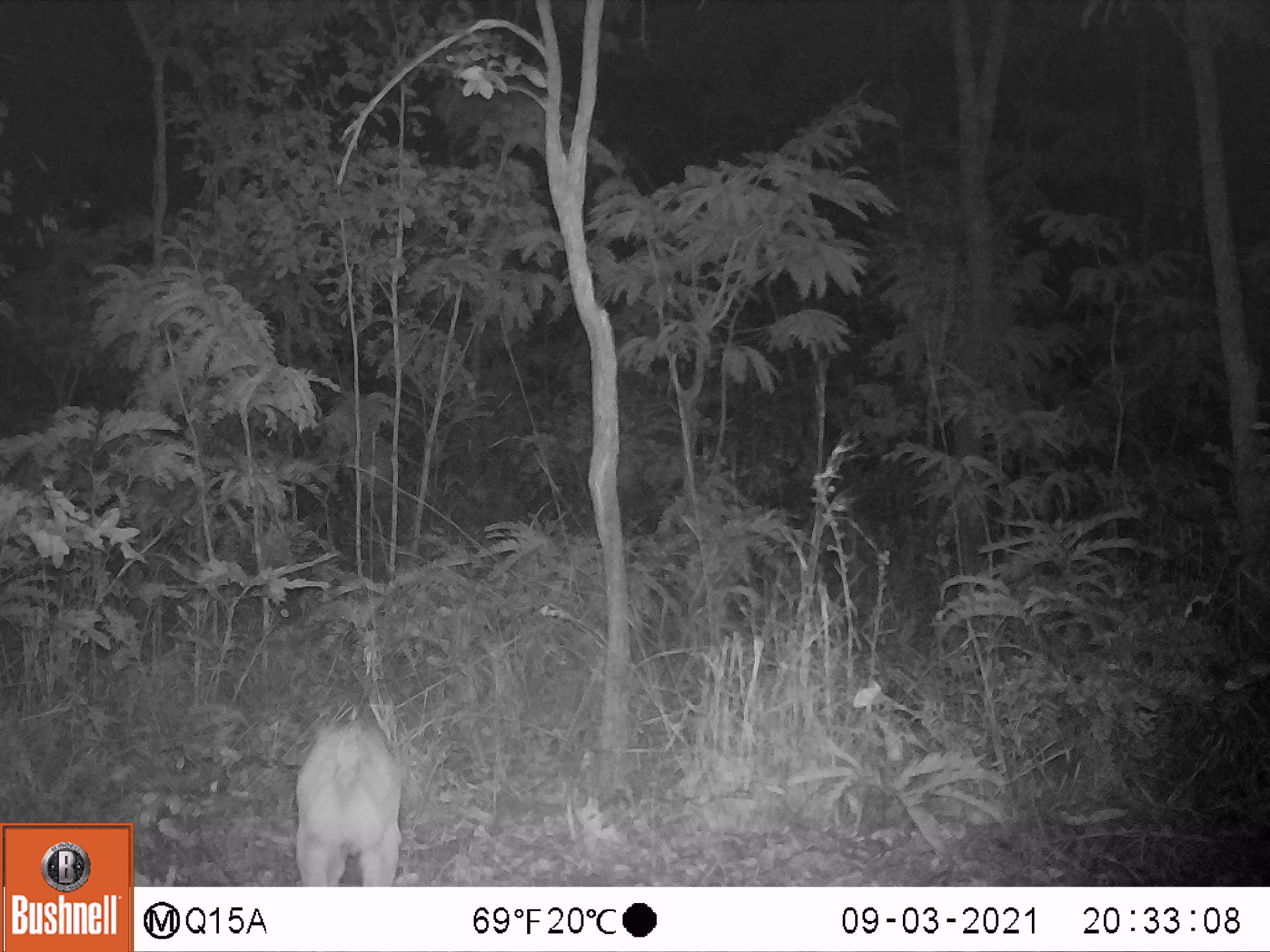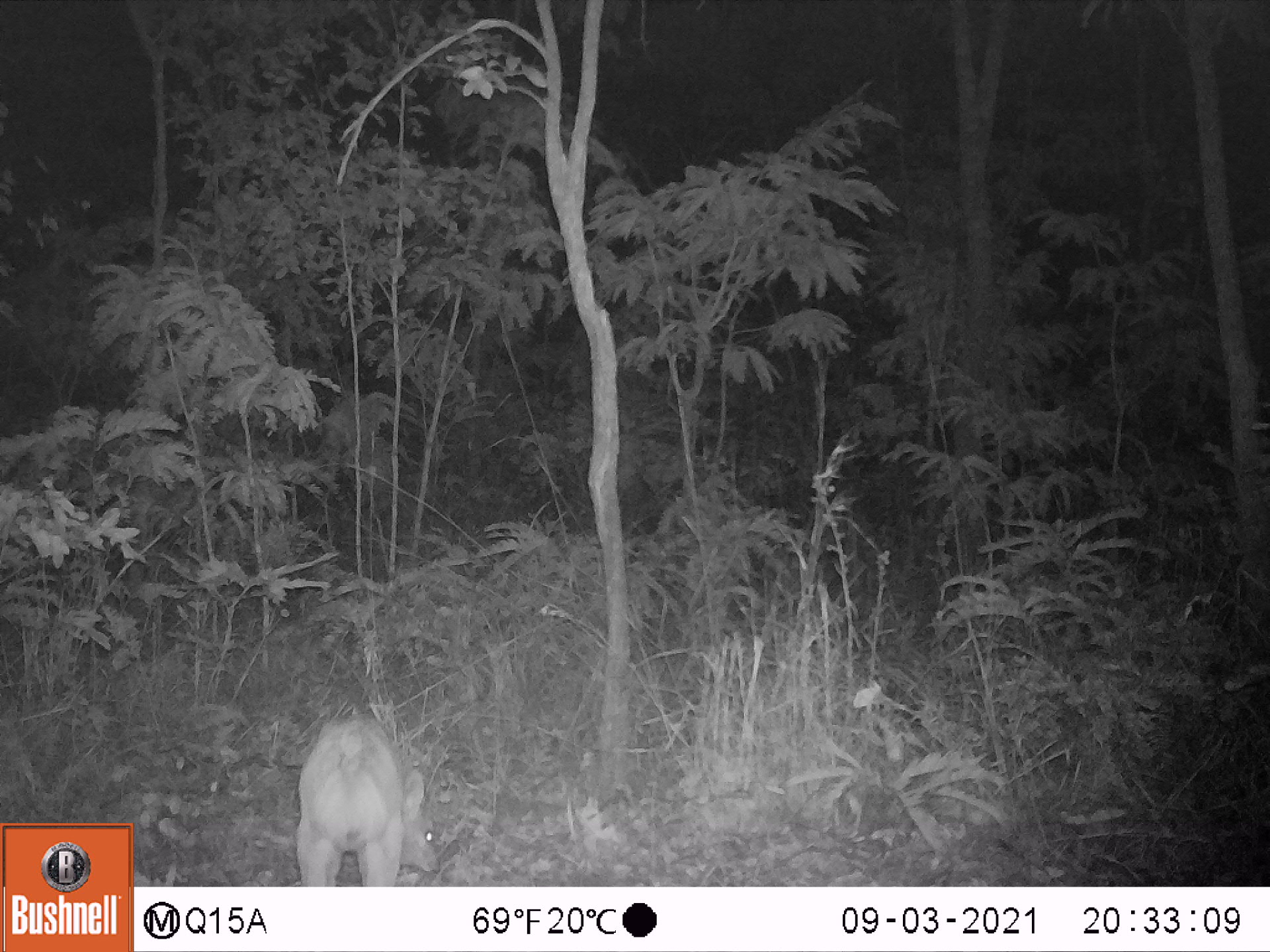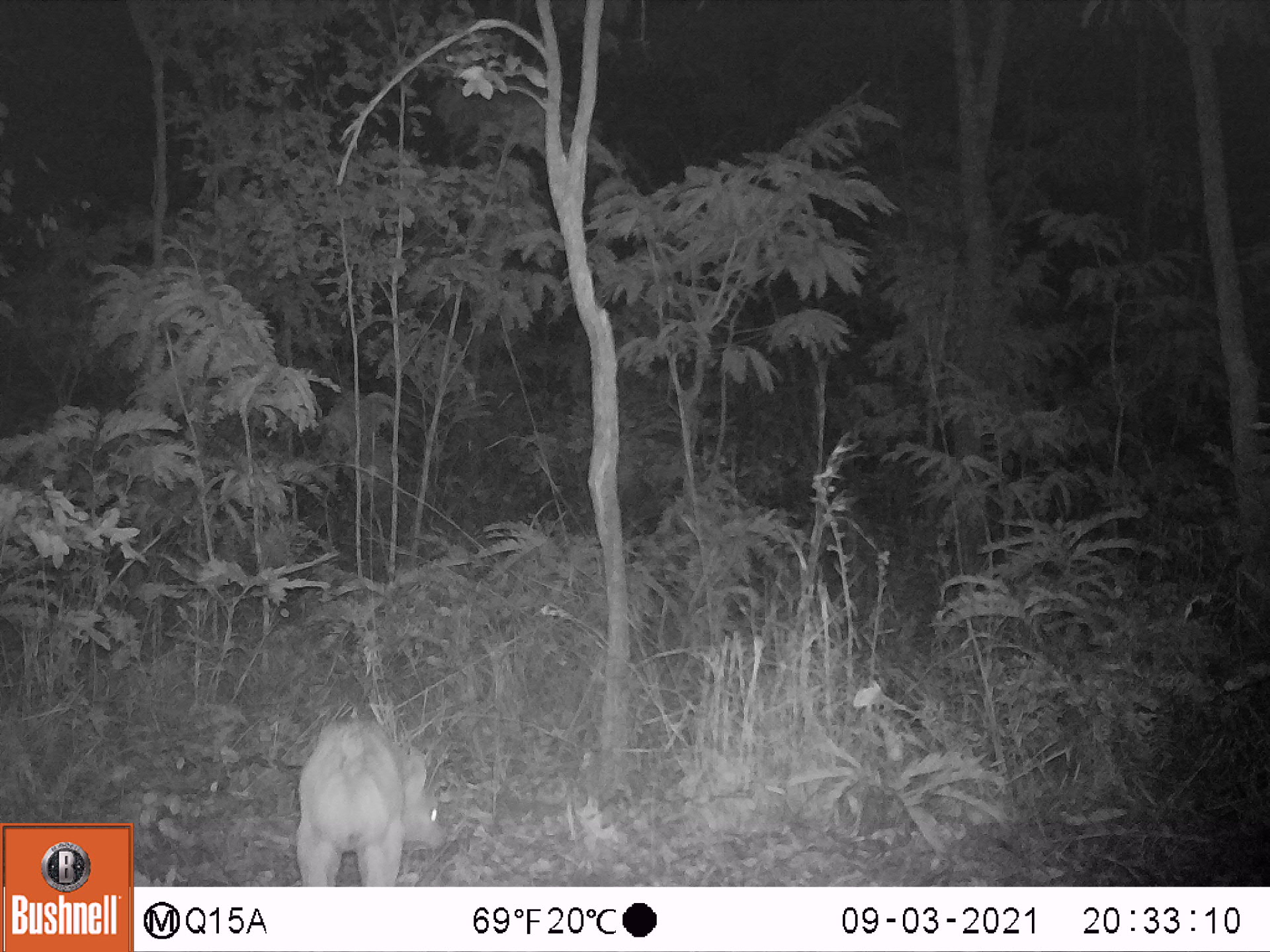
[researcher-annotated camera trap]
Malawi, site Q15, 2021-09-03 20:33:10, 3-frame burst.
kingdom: Animalia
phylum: Chordata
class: Mammalia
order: Artiodactyla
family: Bovidae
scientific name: Antilopinae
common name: small antelope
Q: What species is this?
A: Small antelope (Antilopinae).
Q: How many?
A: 1.